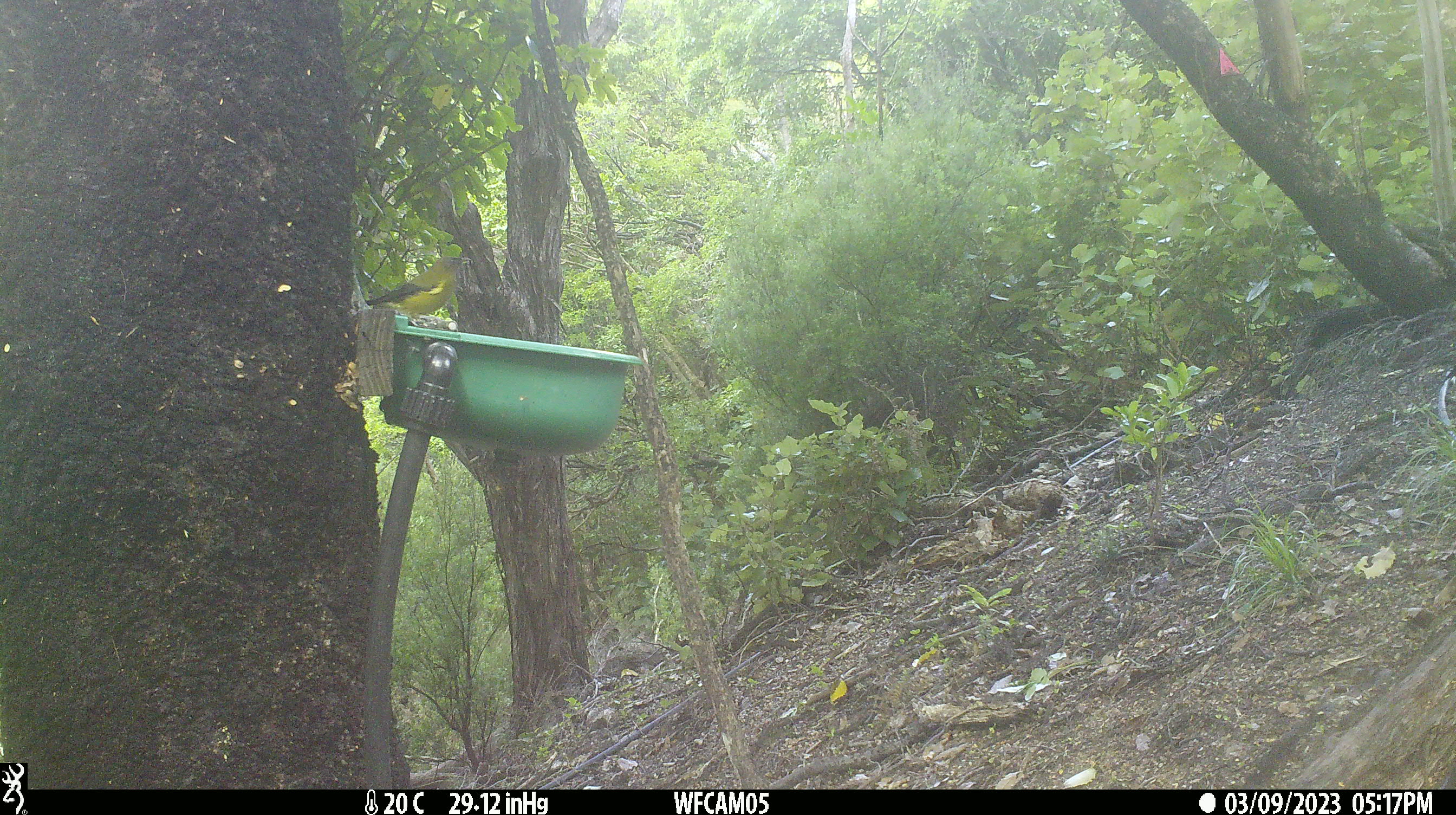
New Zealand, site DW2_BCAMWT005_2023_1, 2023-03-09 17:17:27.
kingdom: Animalia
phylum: Chordata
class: Aves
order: Passeriformes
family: Meliphagidae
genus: Anthornis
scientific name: Anthornis melanura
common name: new zealand bellbird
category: bellbird